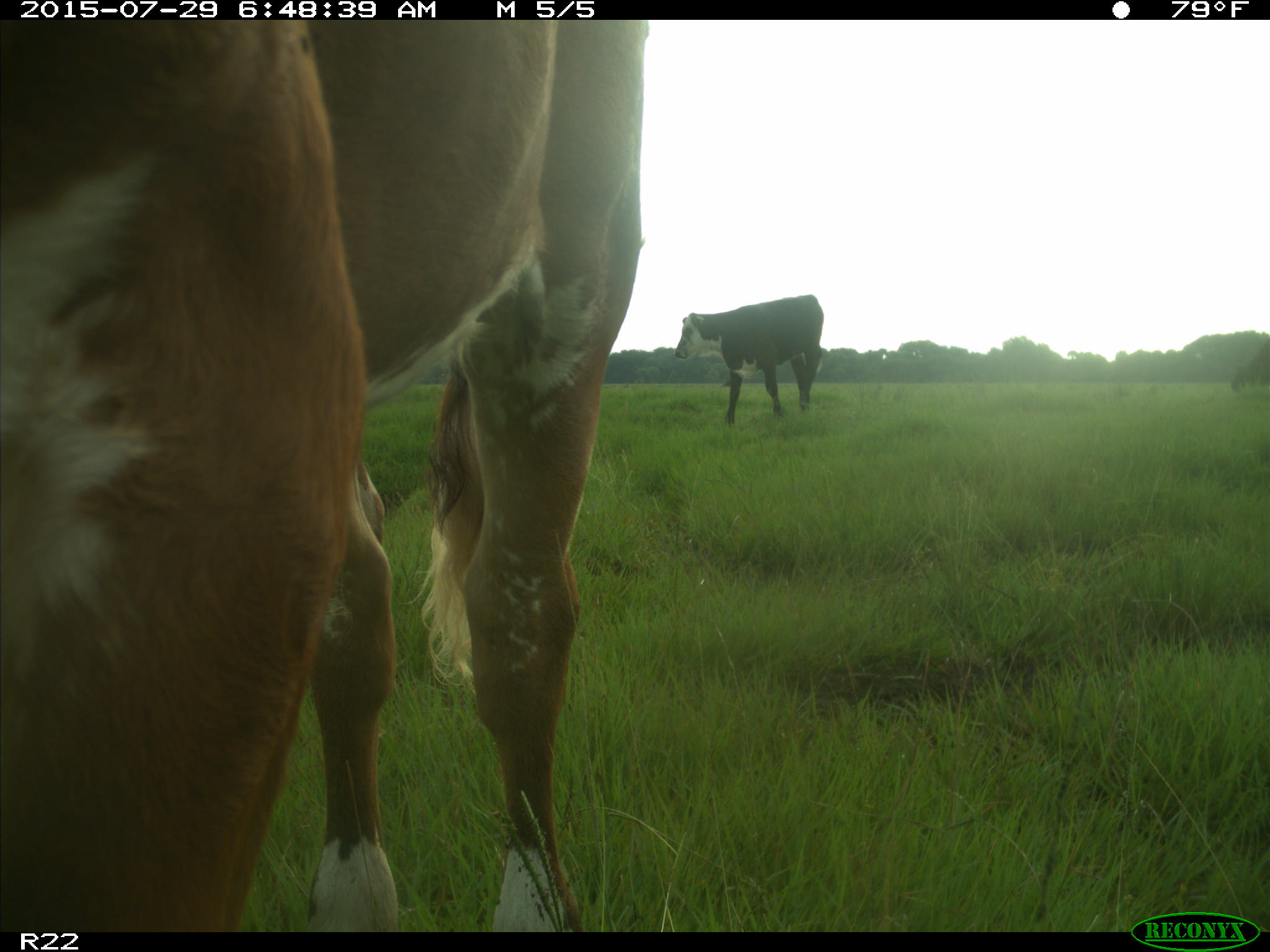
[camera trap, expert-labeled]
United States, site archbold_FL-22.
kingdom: Animalia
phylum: Chordata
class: Mammalia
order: Artiodactyla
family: Bovidae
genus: Bos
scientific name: Bos taurus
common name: domestic cow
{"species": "Bos taurus (domestic cow)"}